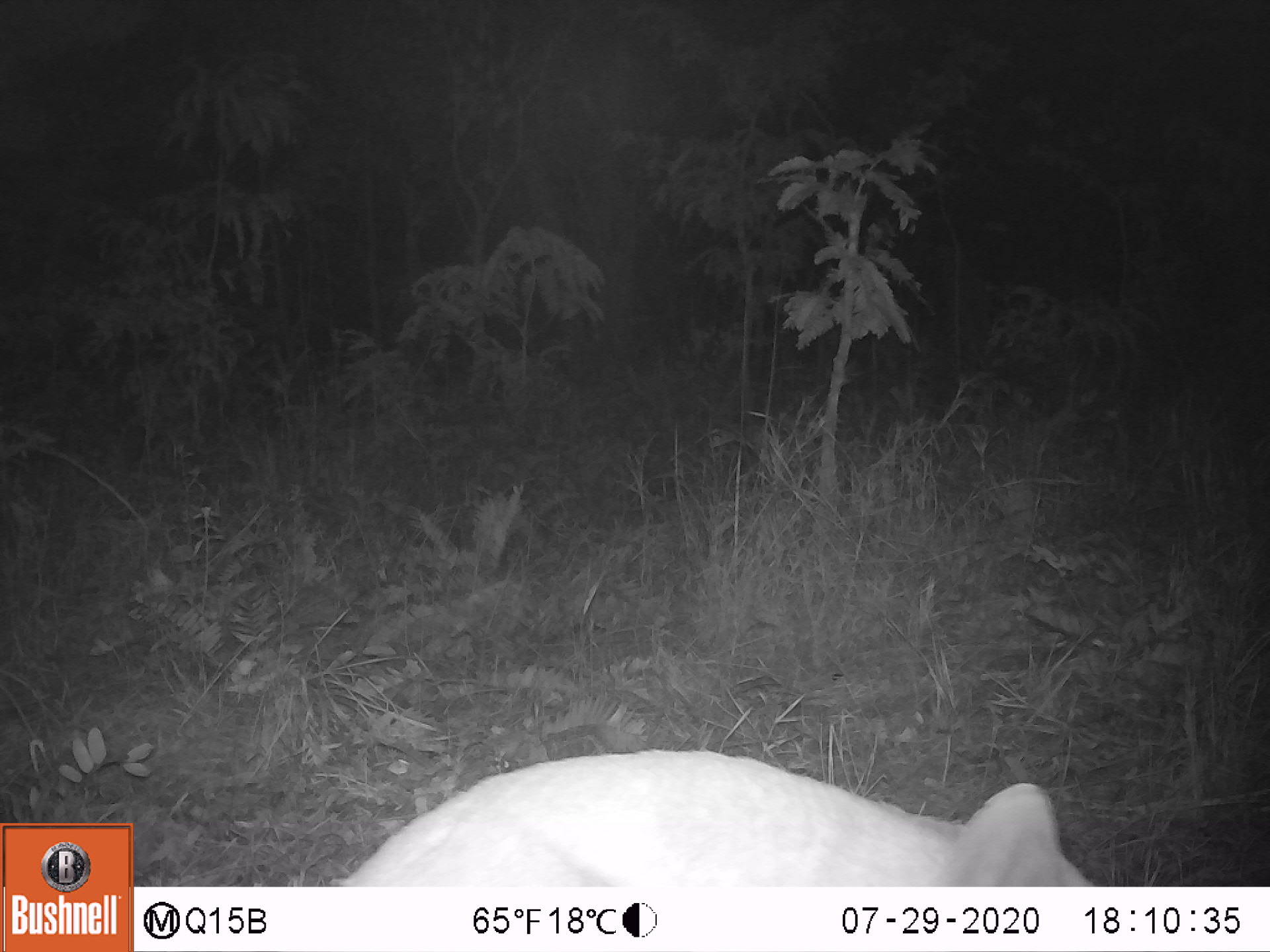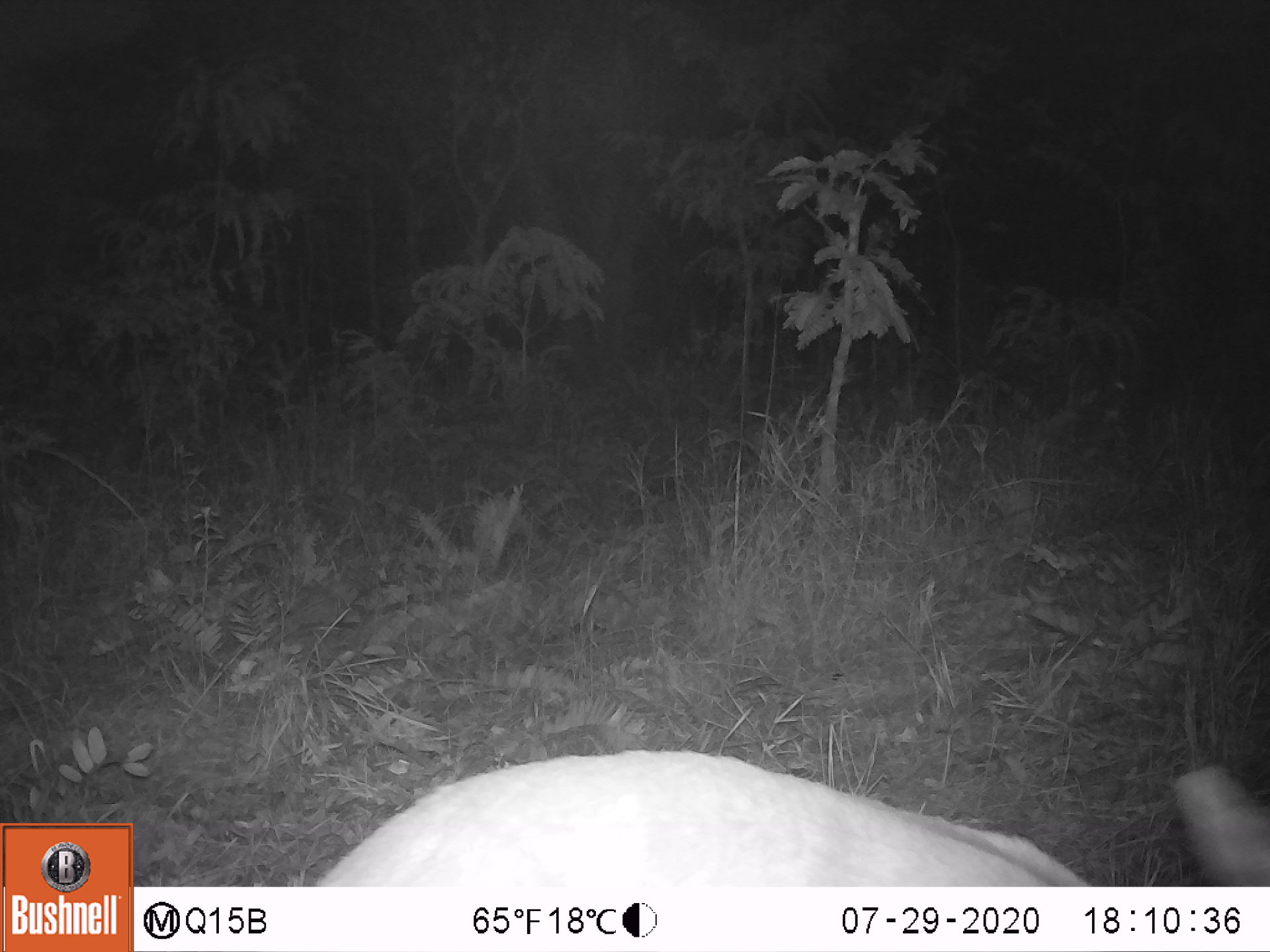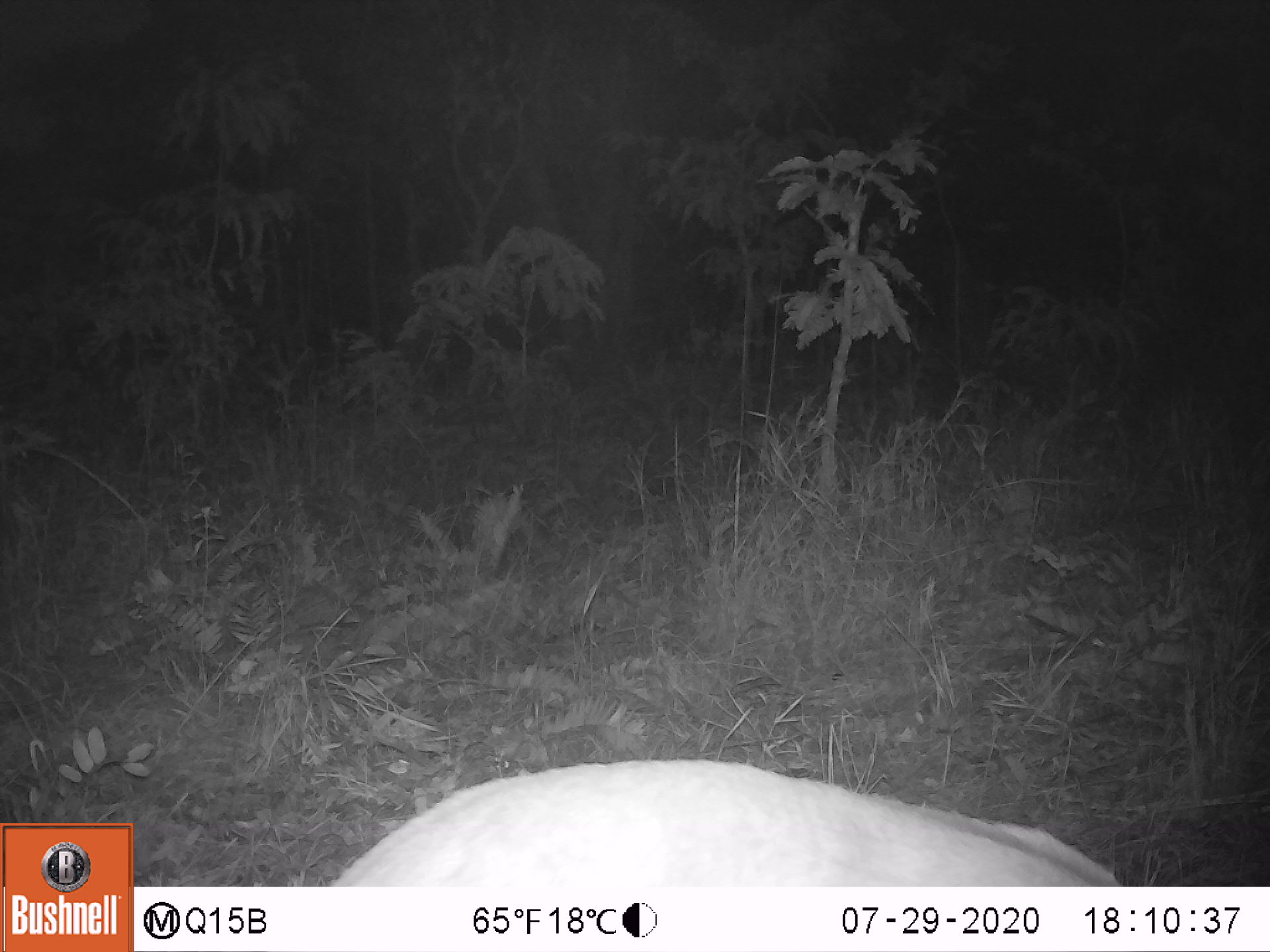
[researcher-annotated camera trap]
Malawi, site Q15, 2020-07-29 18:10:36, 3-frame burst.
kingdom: Animalia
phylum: Chordata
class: Mammalia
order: Artiodactyla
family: Bovidae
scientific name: Antilopinae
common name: small antelope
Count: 1.